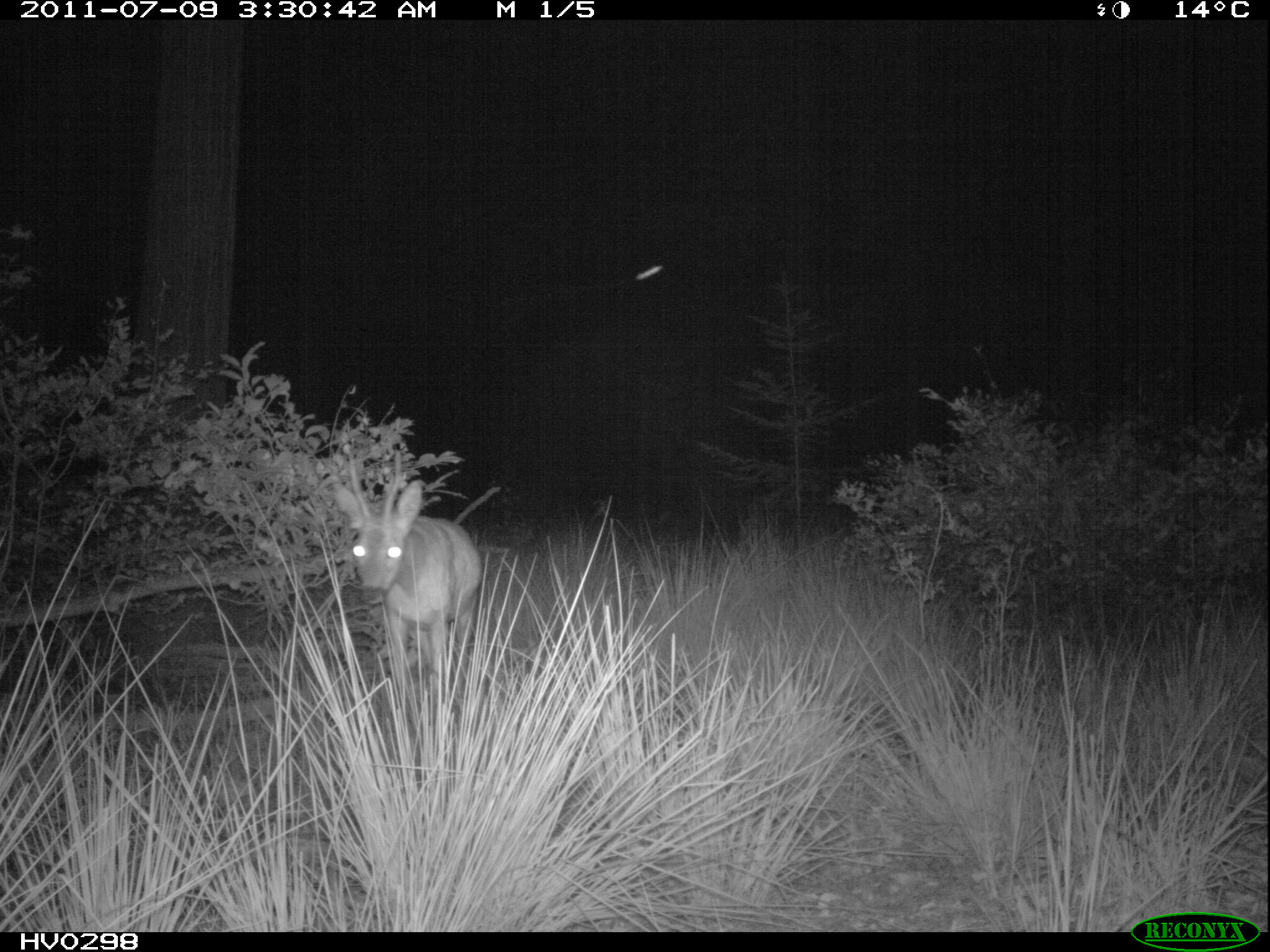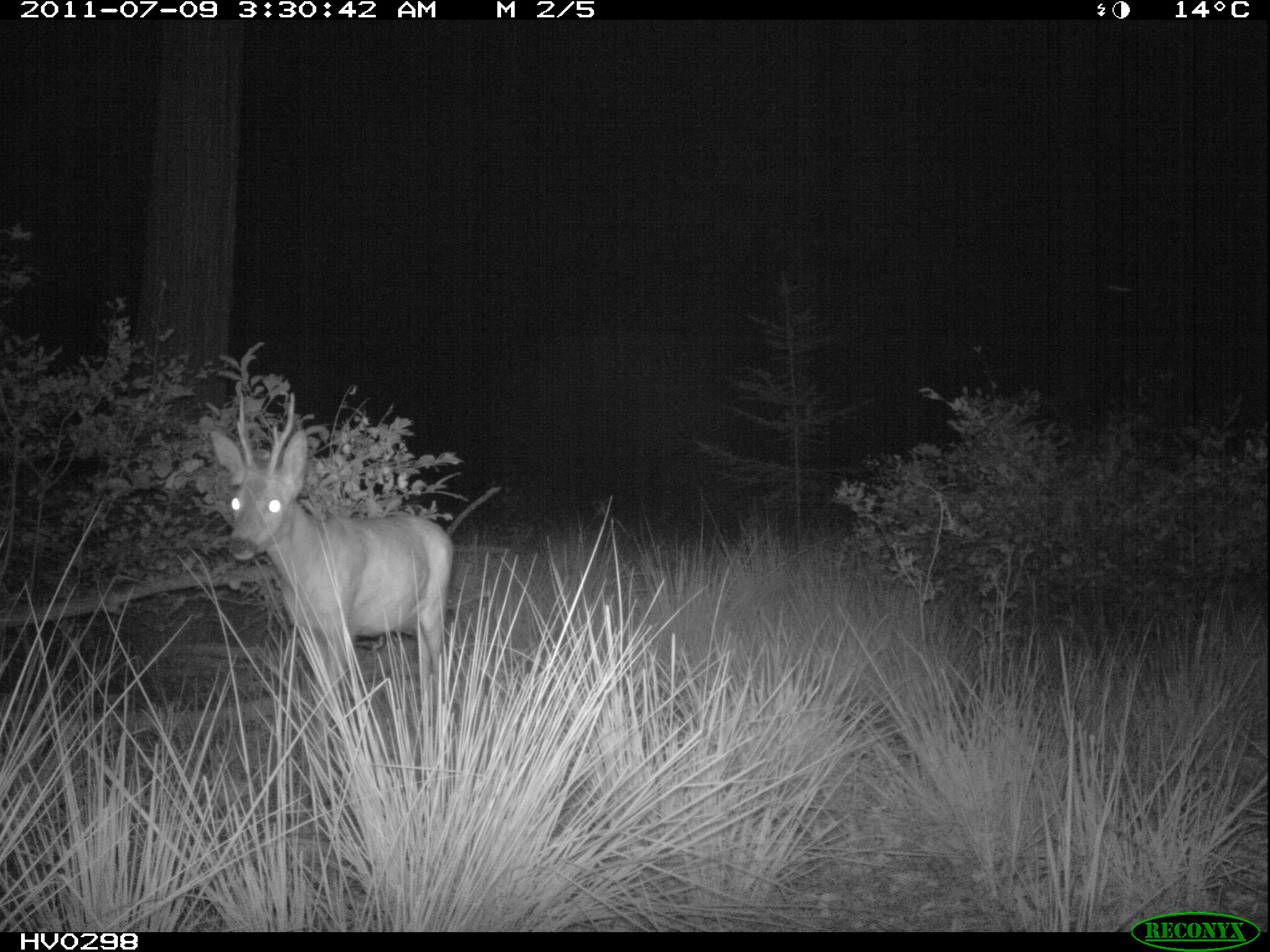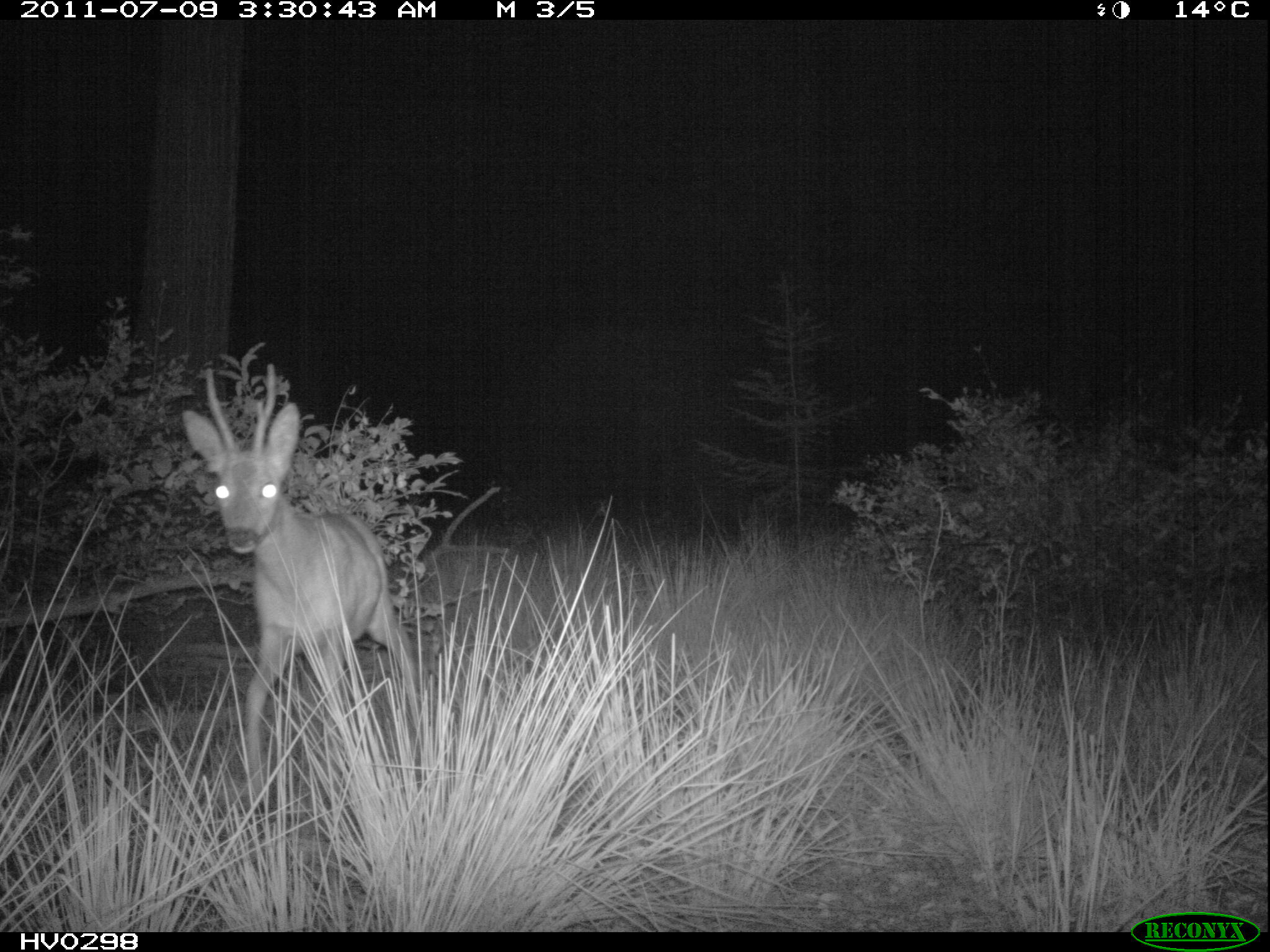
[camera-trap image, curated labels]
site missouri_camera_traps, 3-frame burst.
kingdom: Animalia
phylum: Chordata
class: Mammalia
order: Artiodactyla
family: Cervidae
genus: Capreolus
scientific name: Capreolus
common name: roe deer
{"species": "roe deer (Capreolus)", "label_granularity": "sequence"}